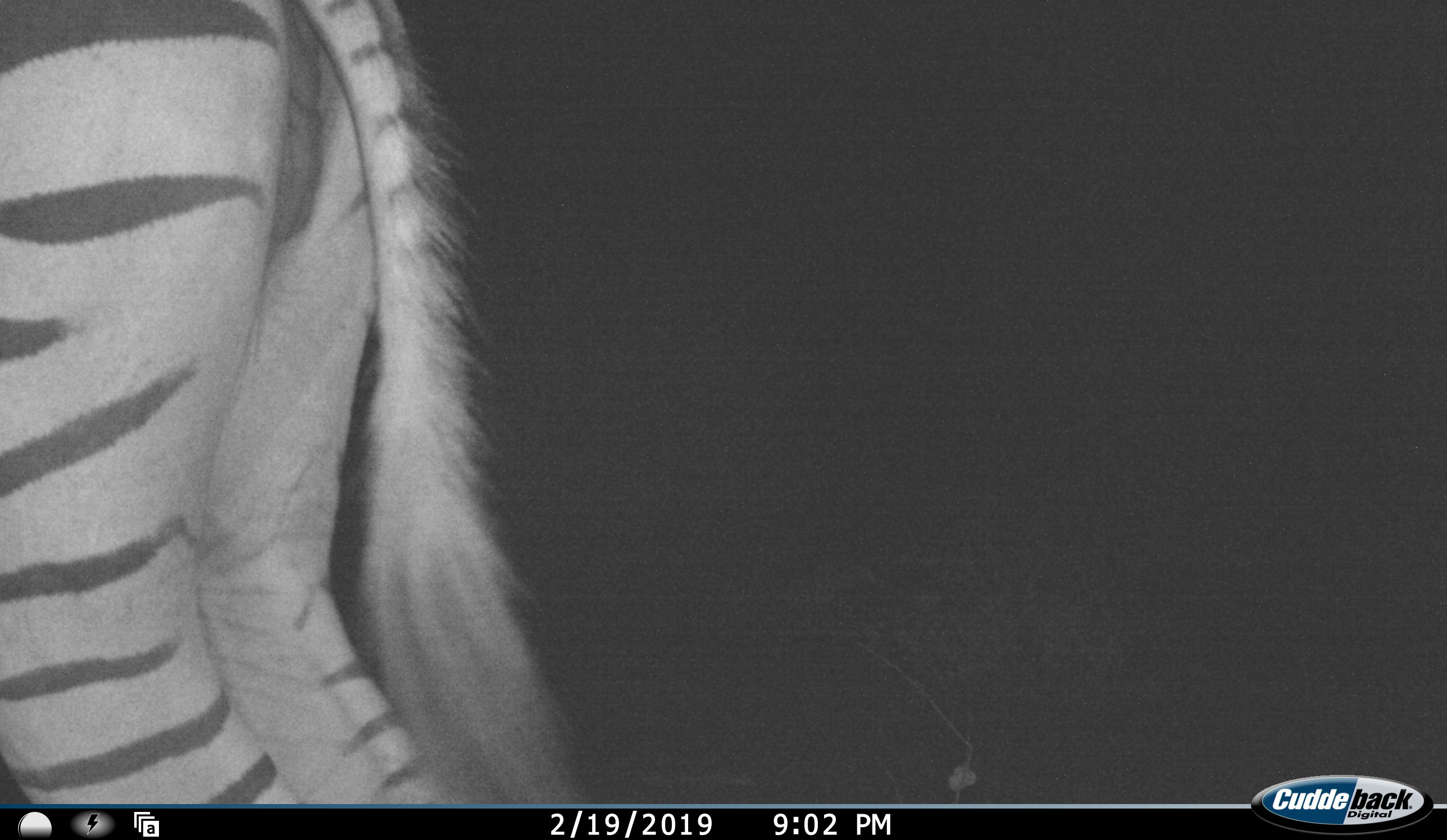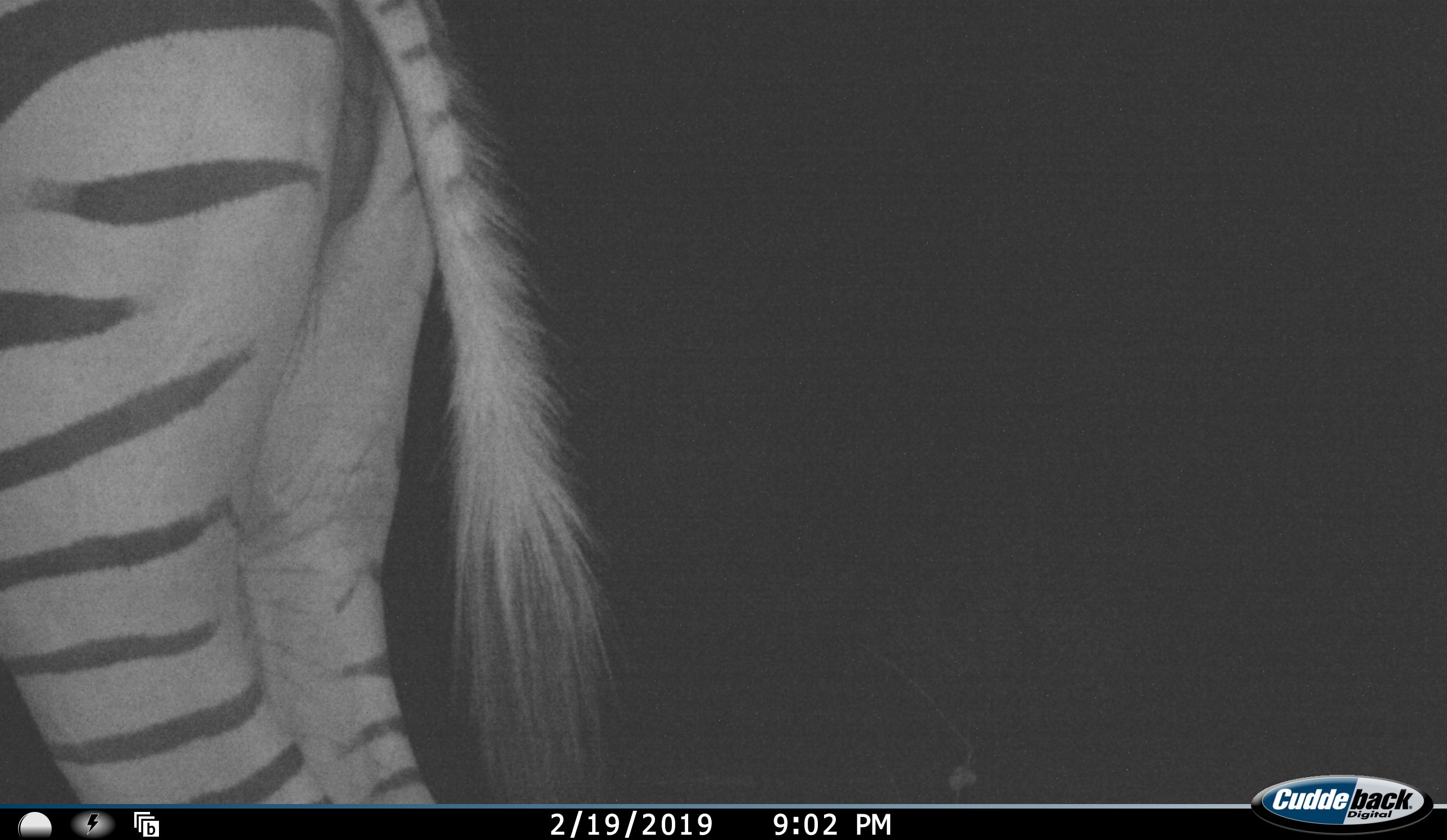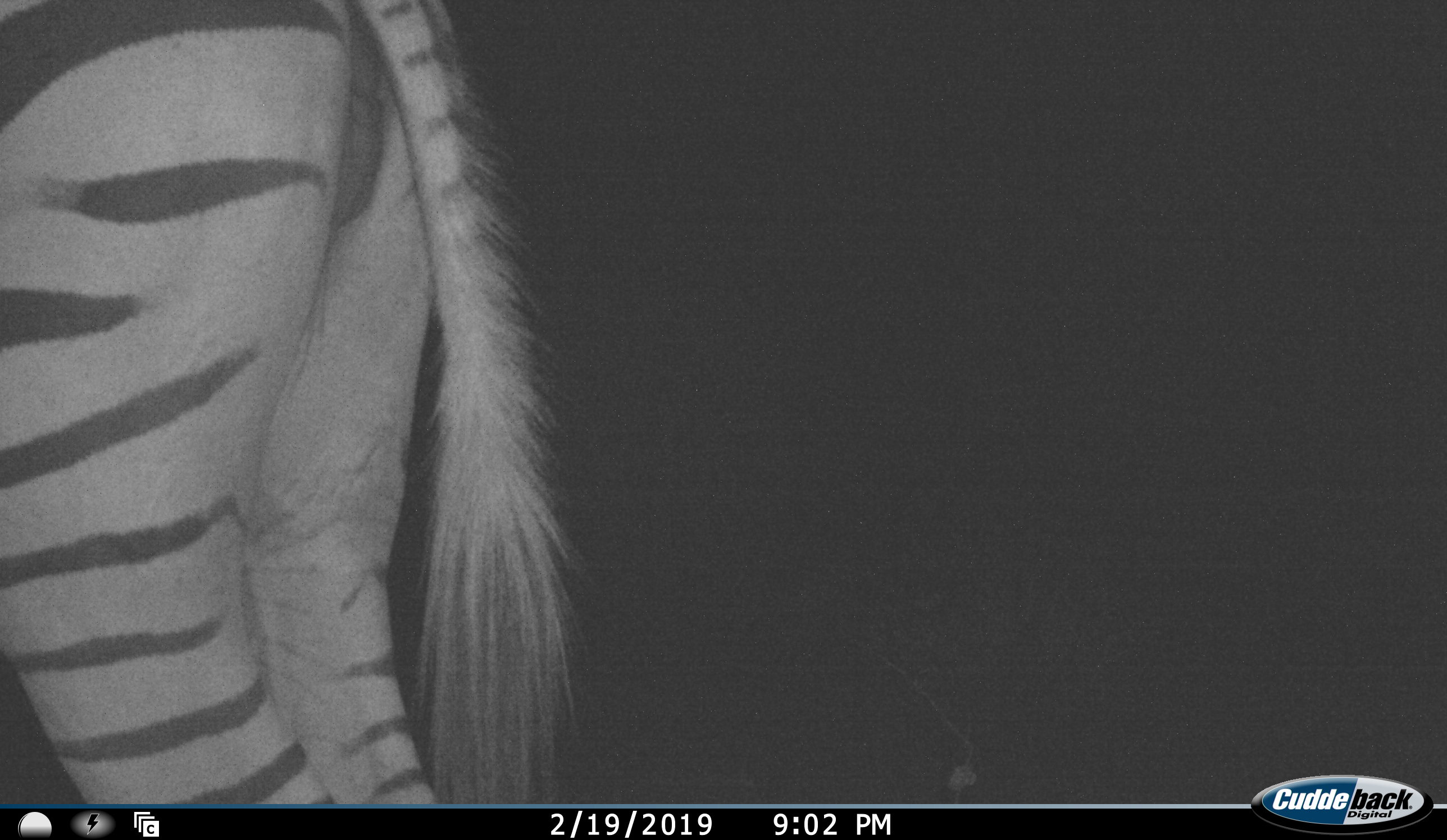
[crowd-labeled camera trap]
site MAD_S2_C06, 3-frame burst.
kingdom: Animalia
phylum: Chordata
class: Mammalia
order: Perissodactyla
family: Equidae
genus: Equus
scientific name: Equus quagga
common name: plains zebra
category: zebraplains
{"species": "zebraplains (plains zebra) (Equus quagga)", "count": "1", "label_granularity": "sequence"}